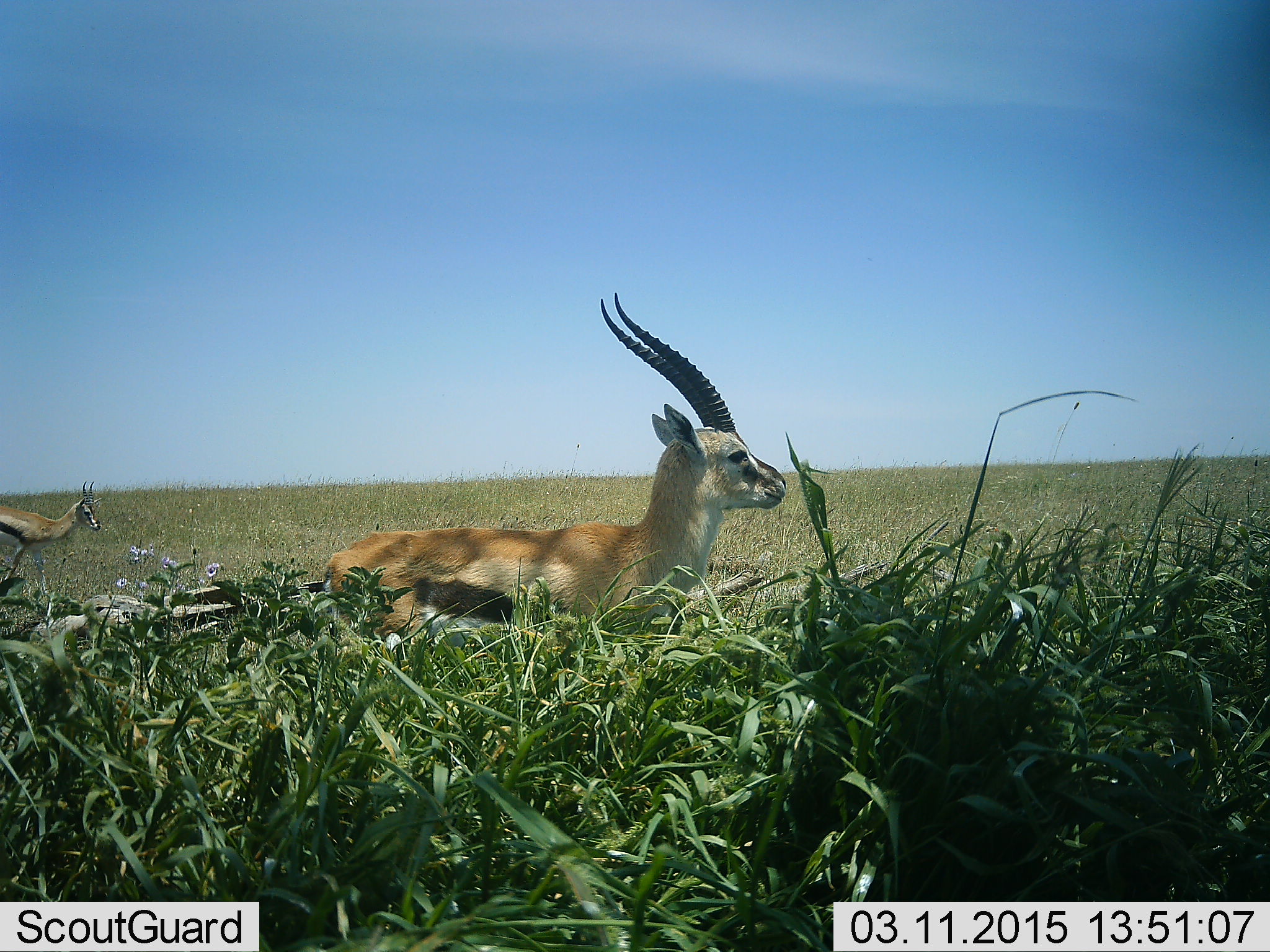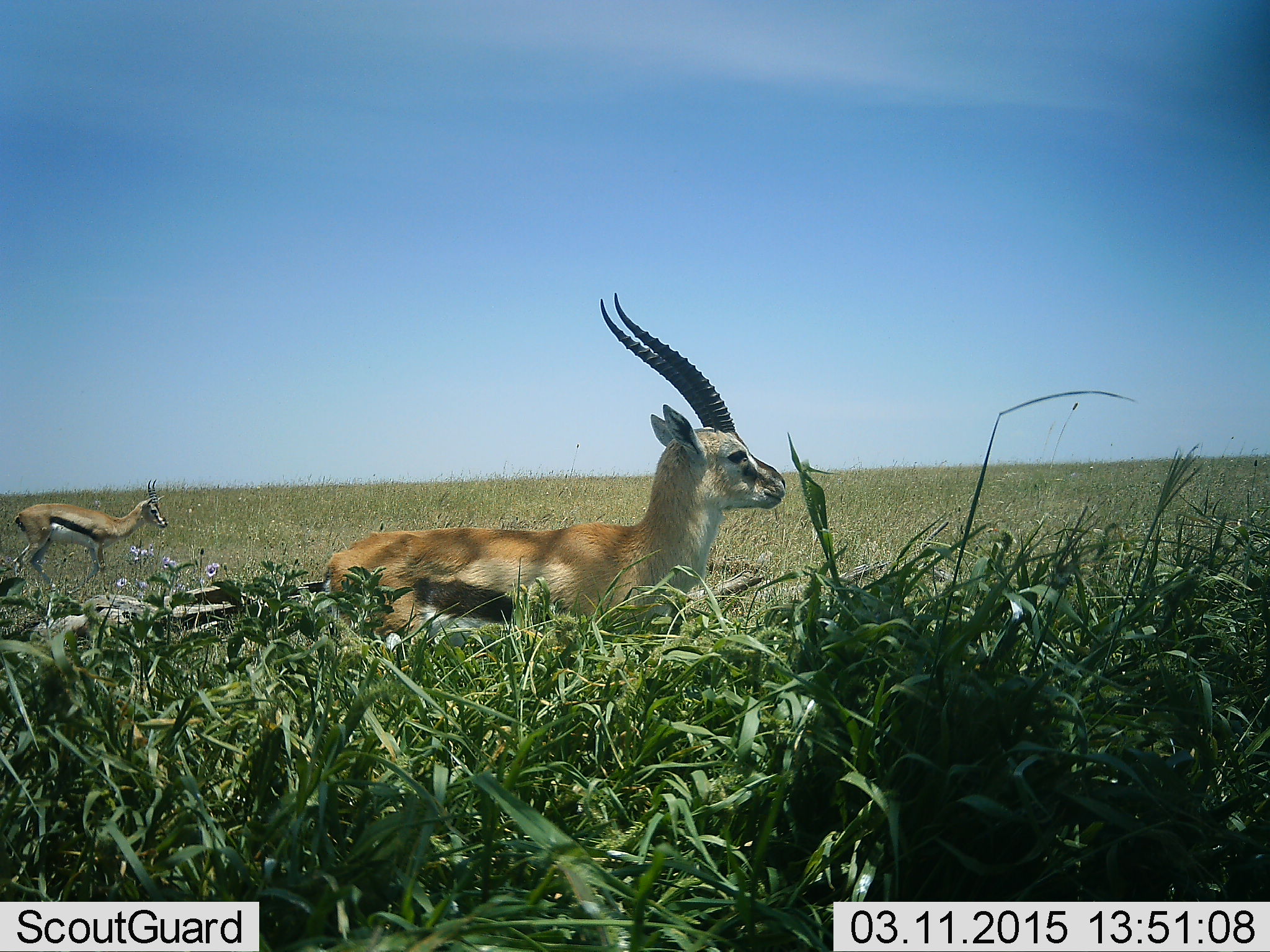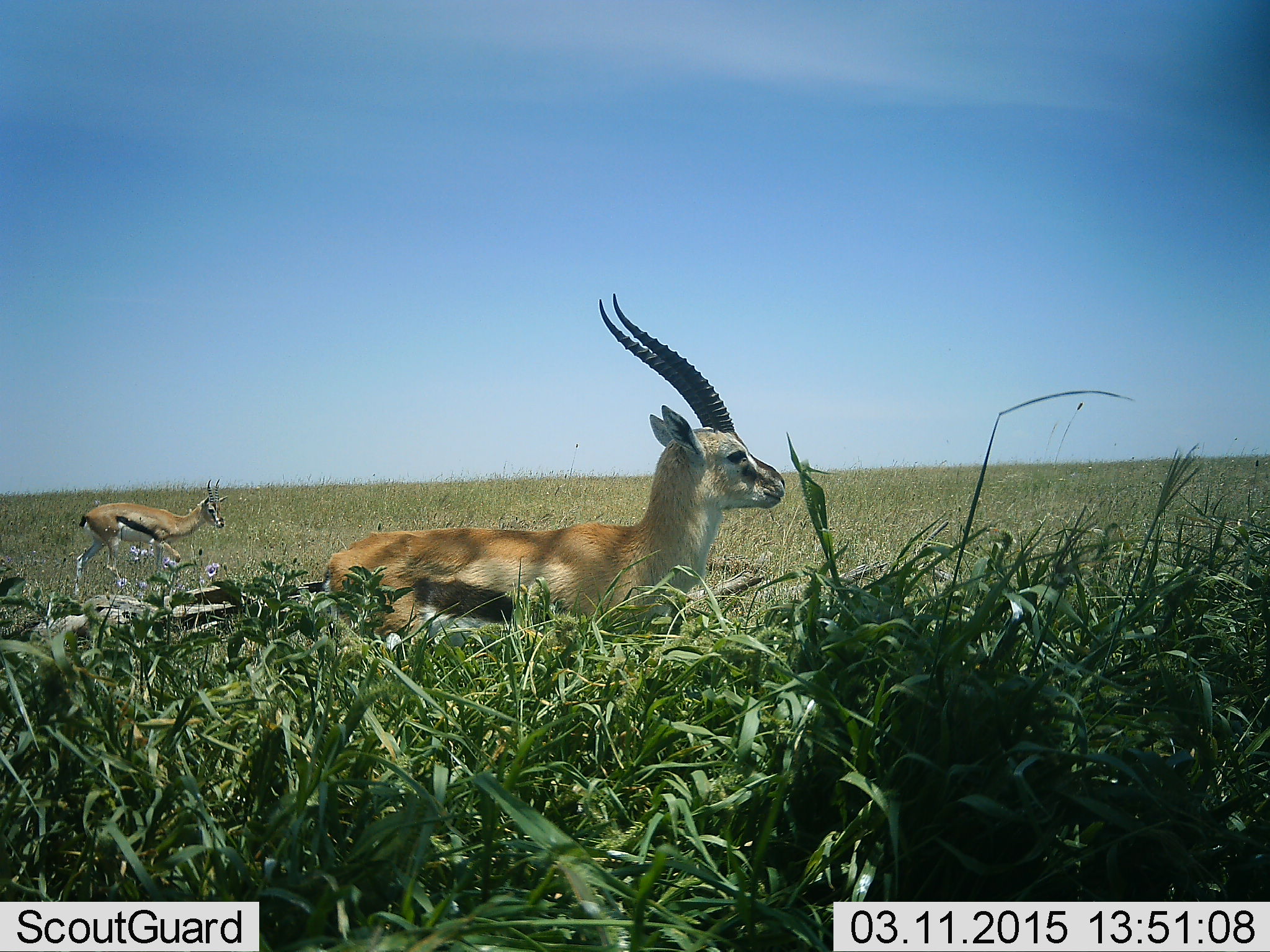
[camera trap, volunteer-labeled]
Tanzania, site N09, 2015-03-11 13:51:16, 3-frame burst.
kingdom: Animalia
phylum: Chordata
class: Mammalia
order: Artiodactyla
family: Bovidae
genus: Eudorcas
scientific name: Eudorcas thomsonii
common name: thomson's gazelle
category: gazellethomsons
Gazellethomsons (thomson's gazelle) (Eudorcas thomsonii), count 2. Behavior (volunteer vote fractions): standing 80%, resting 30%, moving 70%, interacting 0%. Young present (vote fraction): 0%. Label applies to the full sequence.